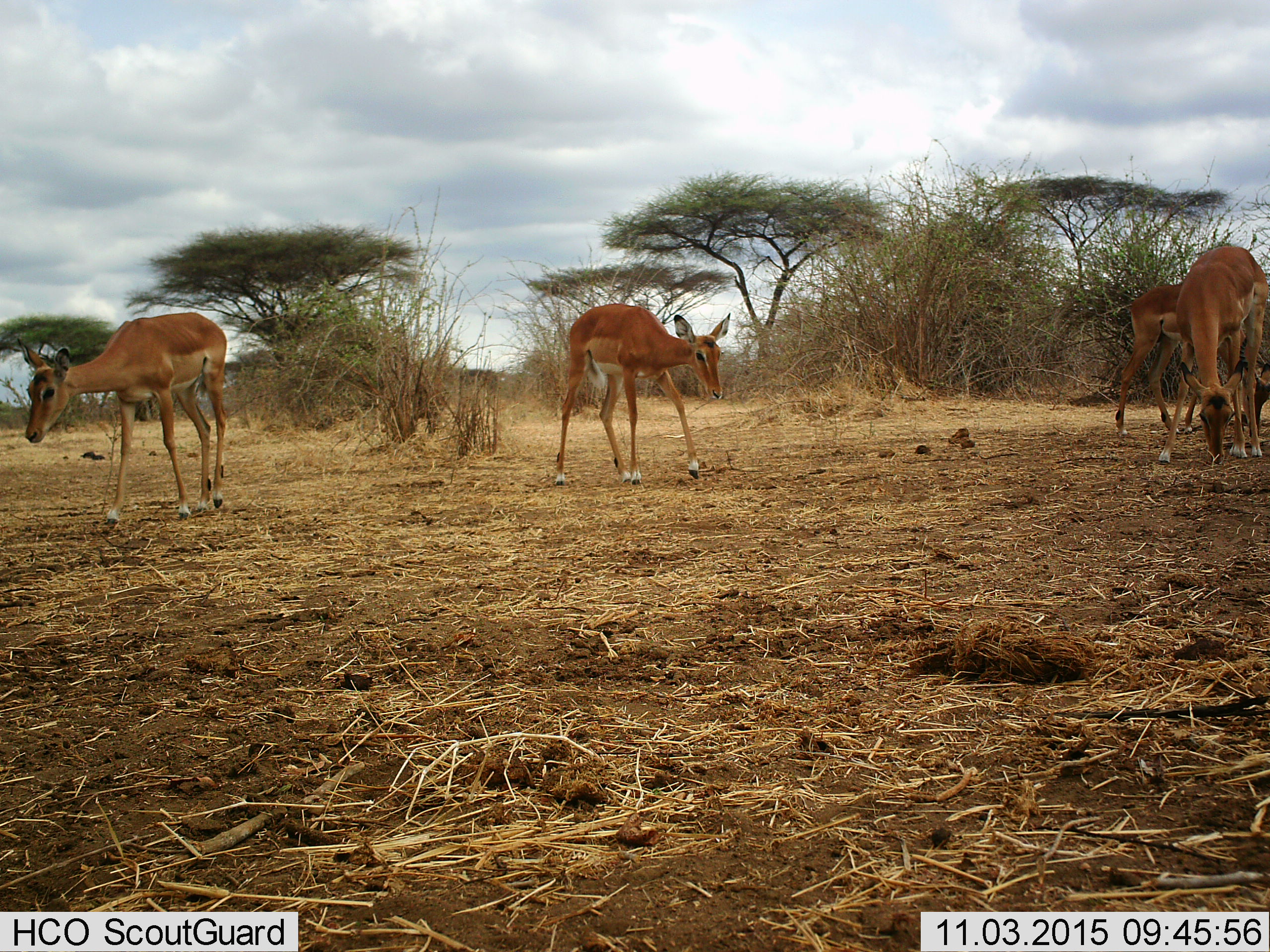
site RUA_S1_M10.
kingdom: Animalia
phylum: Chordata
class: Mammalia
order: Artiodactyla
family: Bovidae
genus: Aepyceros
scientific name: Aepyceros melampus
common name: impala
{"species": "impala (Aepyceros melampus)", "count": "4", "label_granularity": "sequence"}